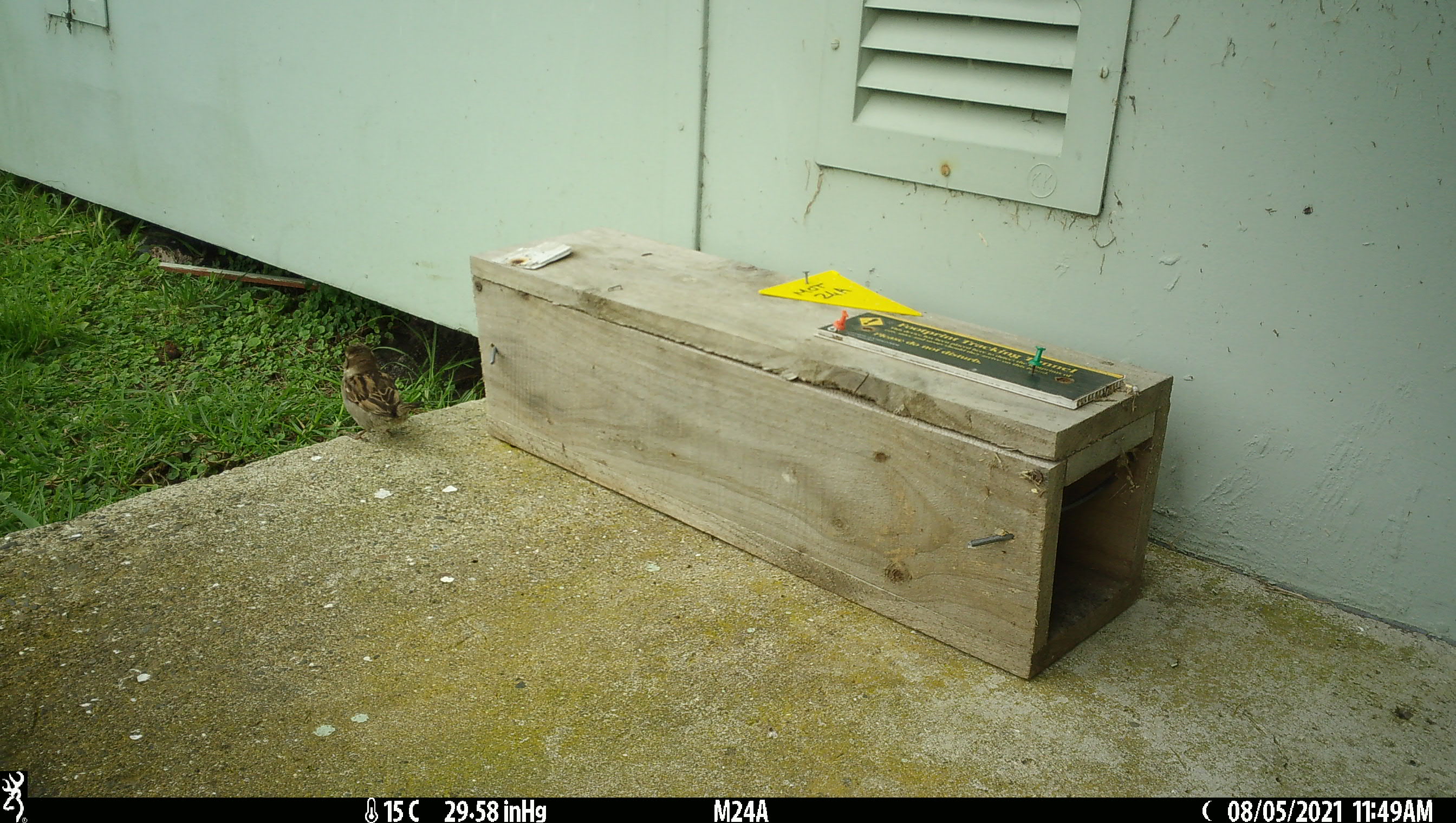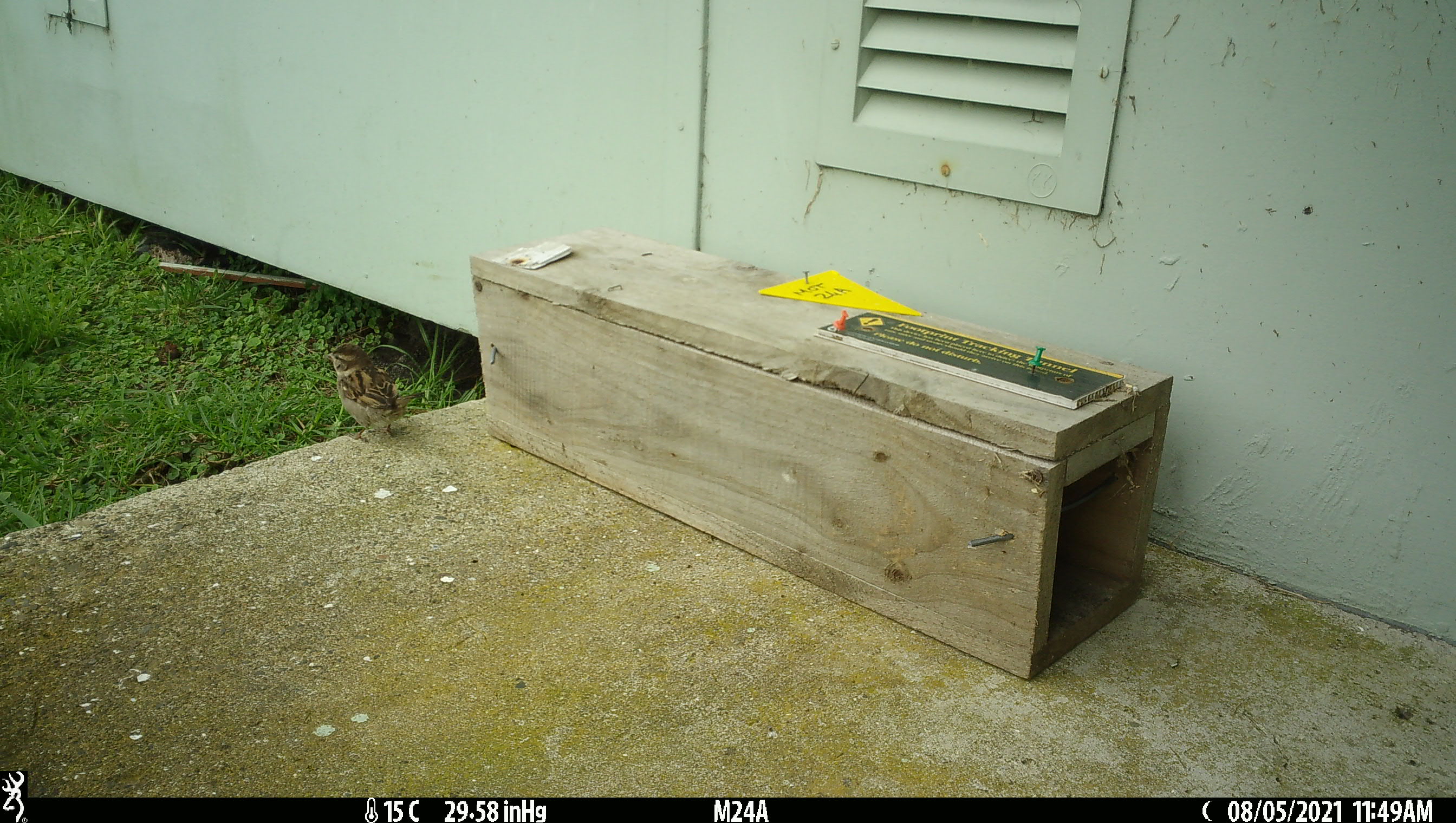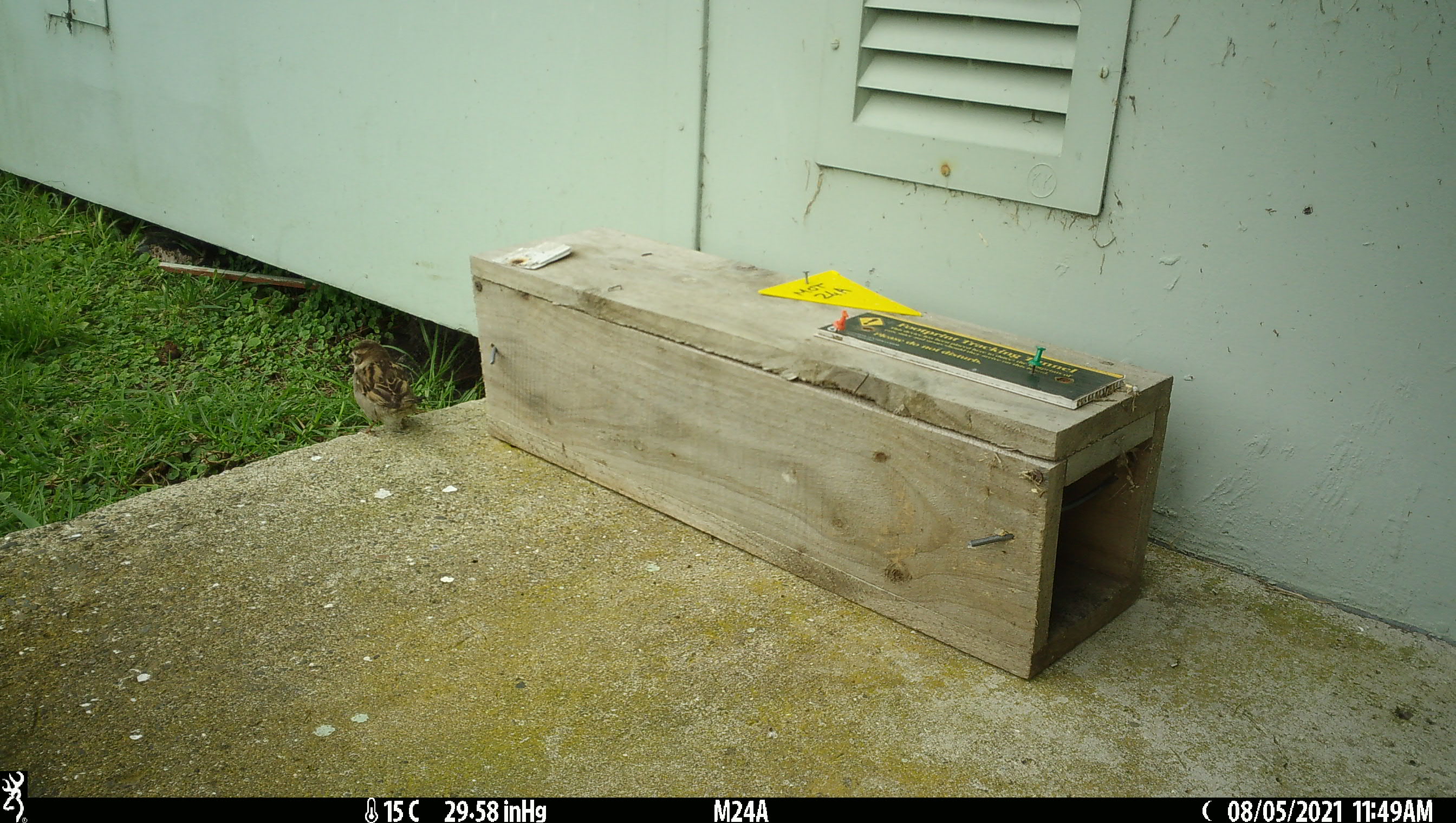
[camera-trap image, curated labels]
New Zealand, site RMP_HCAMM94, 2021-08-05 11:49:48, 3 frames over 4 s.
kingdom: Animalia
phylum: Chordata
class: Aves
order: Passeriformes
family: Passeridae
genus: Passer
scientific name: Passer domesticus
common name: house sparrow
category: sparrow